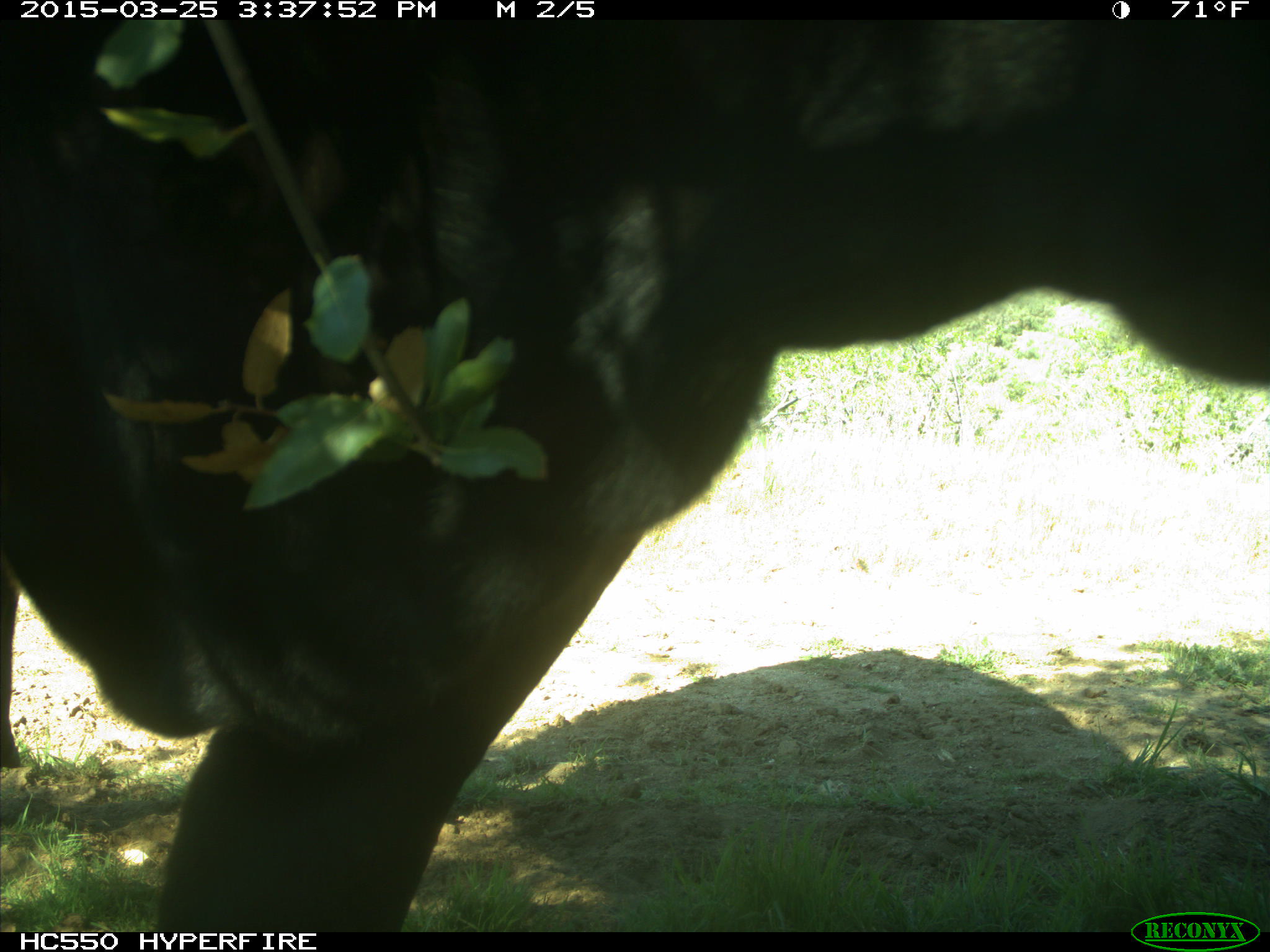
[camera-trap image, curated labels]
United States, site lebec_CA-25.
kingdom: Animalia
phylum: Chordata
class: Mammalia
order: Artiodactyla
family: Bovidae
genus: Bos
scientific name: Bos taurus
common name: domestic cow